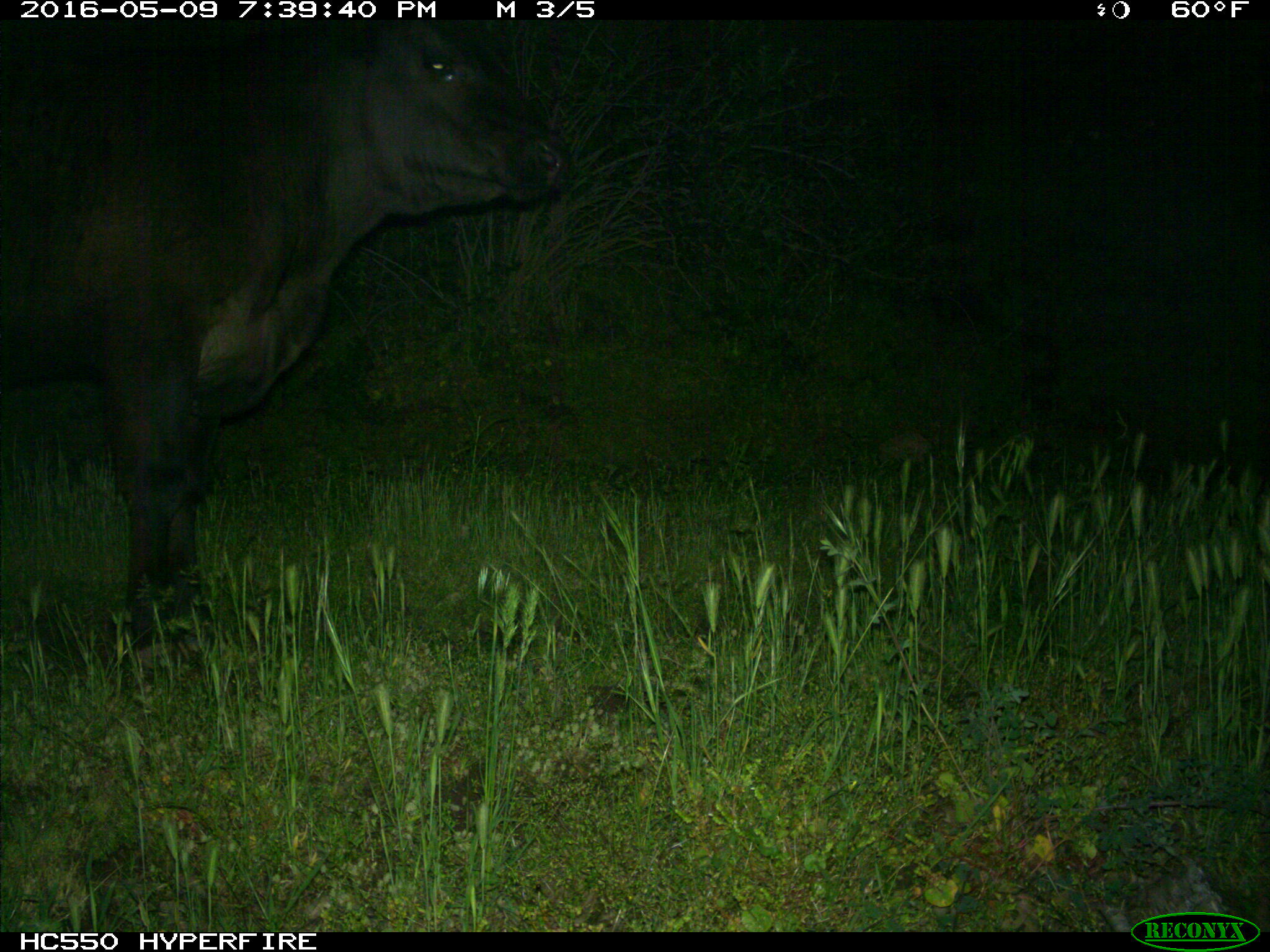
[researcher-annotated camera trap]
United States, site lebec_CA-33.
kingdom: Animalia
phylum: Chordata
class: Mammalia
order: Artiodactyla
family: Bovidae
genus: Bos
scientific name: Bos taurus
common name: domestic cow